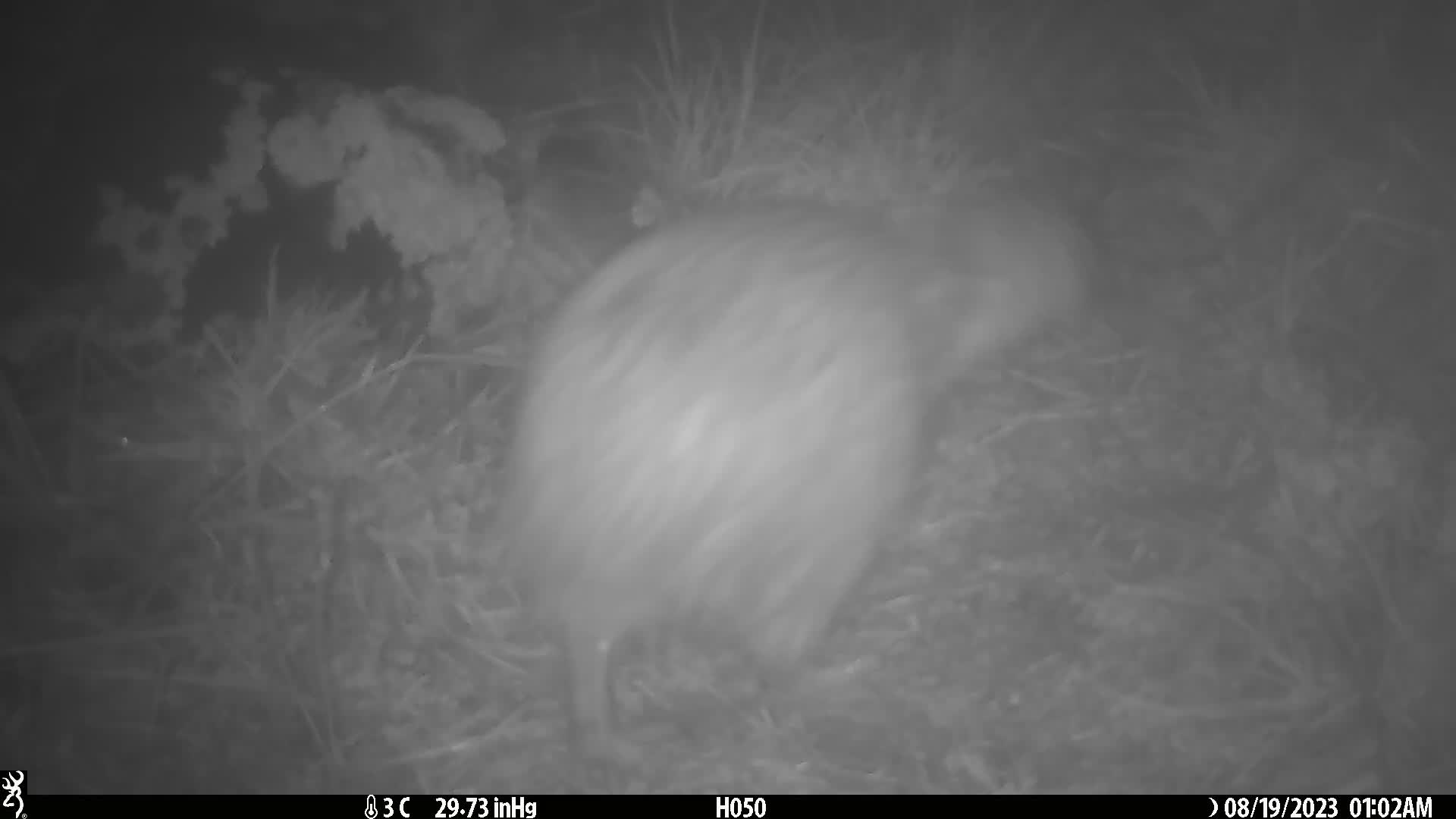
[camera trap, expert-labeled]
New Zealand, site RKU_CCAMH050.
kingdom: Animalia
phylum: Chordata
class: Aves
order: Apterygiformes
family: Apterygidae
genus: Apteryx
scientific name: Apteryx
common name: kiwi